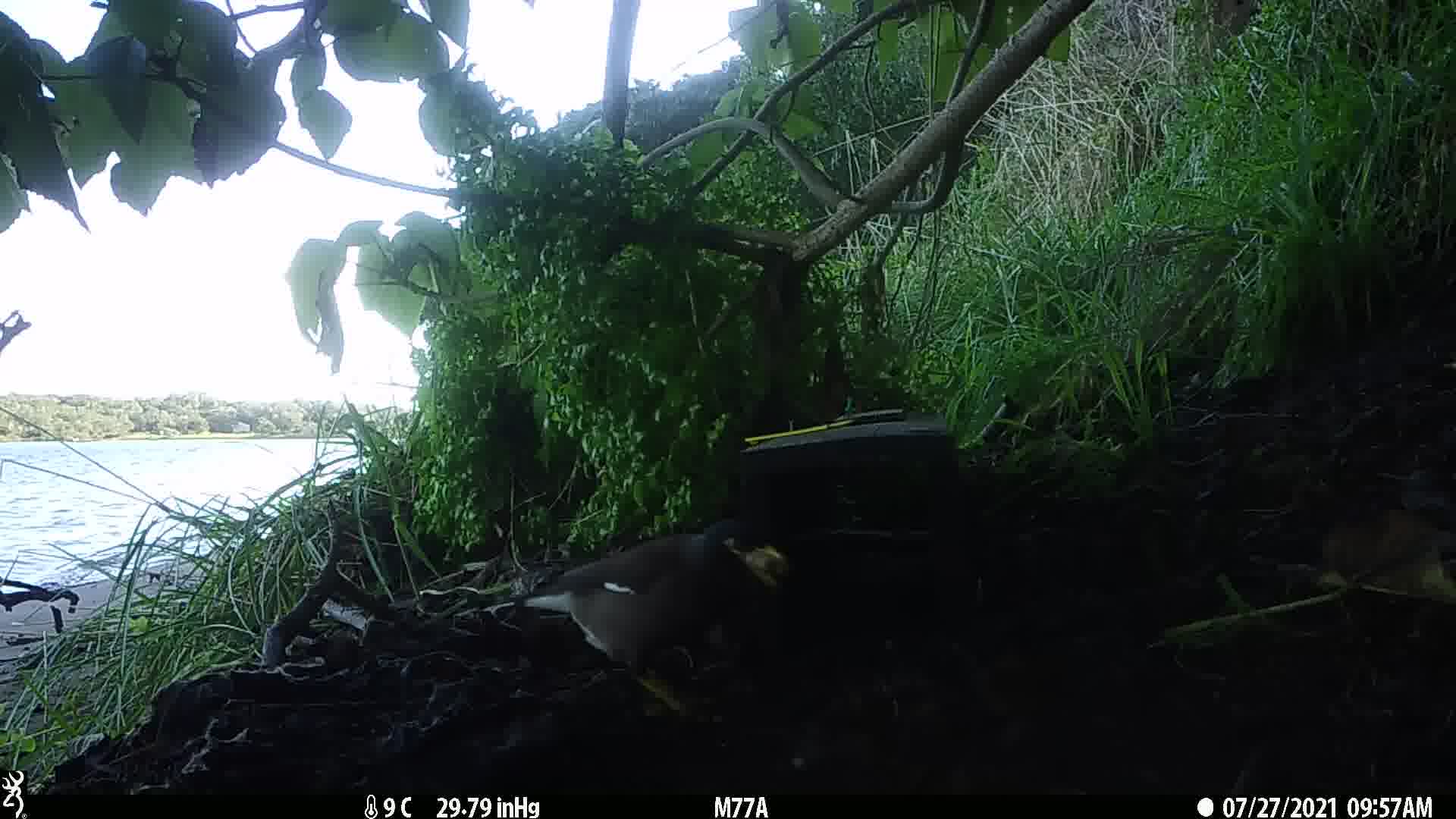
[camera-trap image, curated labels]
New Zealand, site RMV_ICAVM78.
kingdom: Animalia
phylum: Chordata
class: Aves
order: Passeriformes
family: Sturnidae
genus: Acridotheres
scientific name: Acridotheres tristis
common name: common myna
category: myna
Myna (common myna) (Acridotheres tristis).